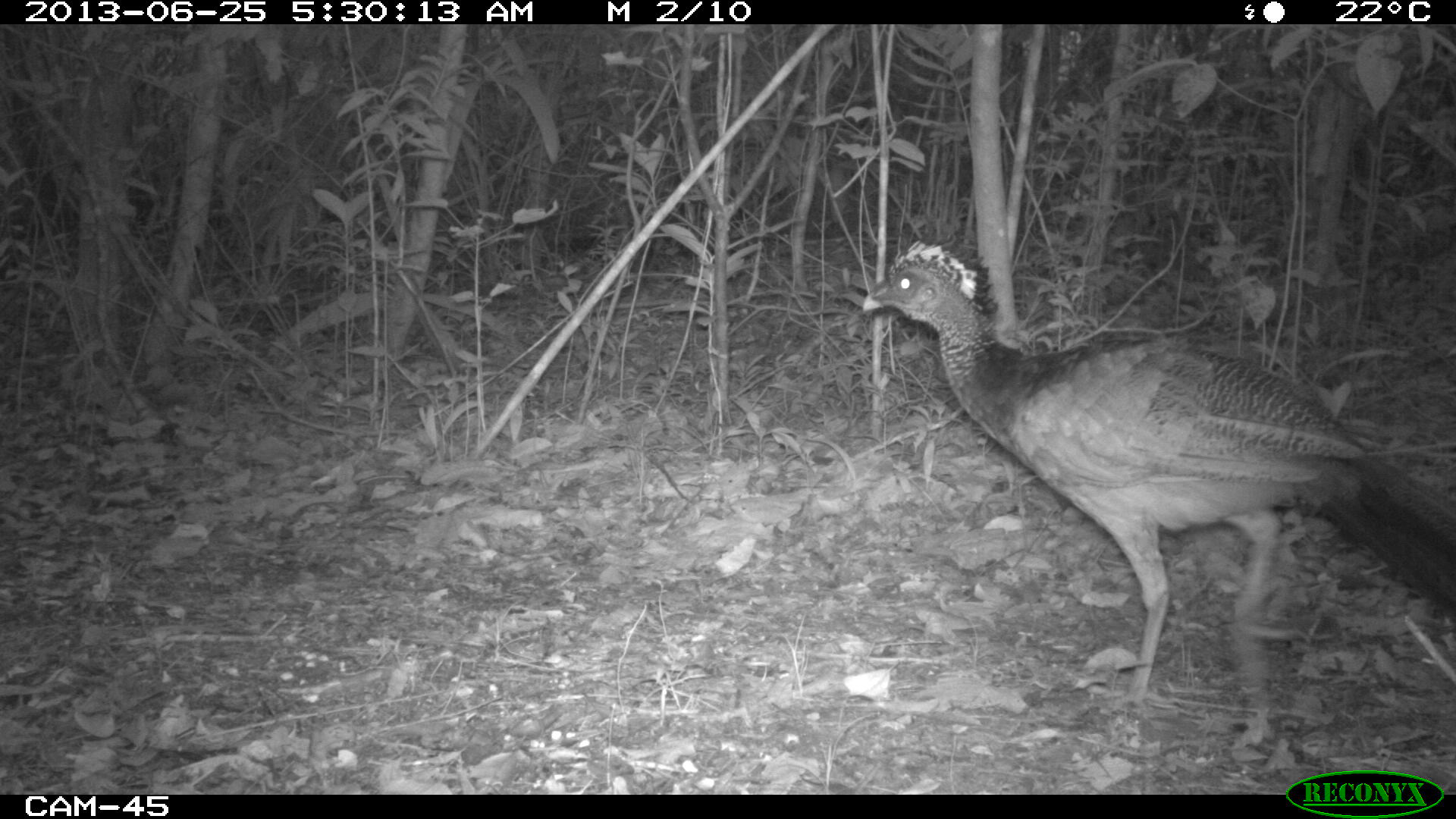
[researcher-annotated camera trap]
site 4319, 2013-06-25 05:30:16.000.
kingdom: Animalia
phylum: Chordata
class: Aves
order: Galliformes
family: Cracidae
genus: Crax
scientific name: Crax rubra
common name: great curassow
Crax rubra (great curassow), count 1, sex female.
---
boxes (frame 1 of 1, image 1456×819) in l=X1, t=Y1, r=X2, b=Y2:
crax rubra: l=859, t=228, r=1456, b=748